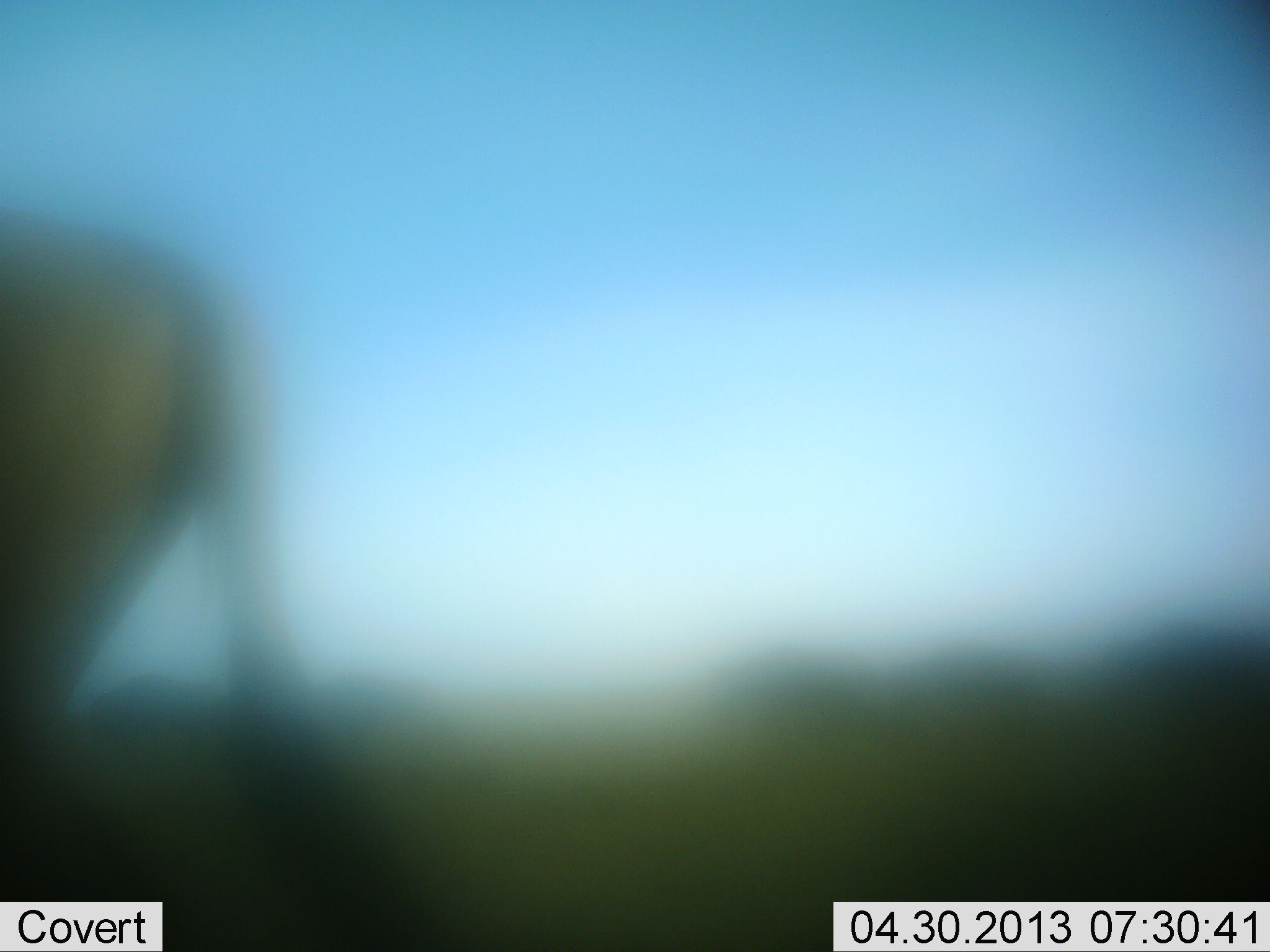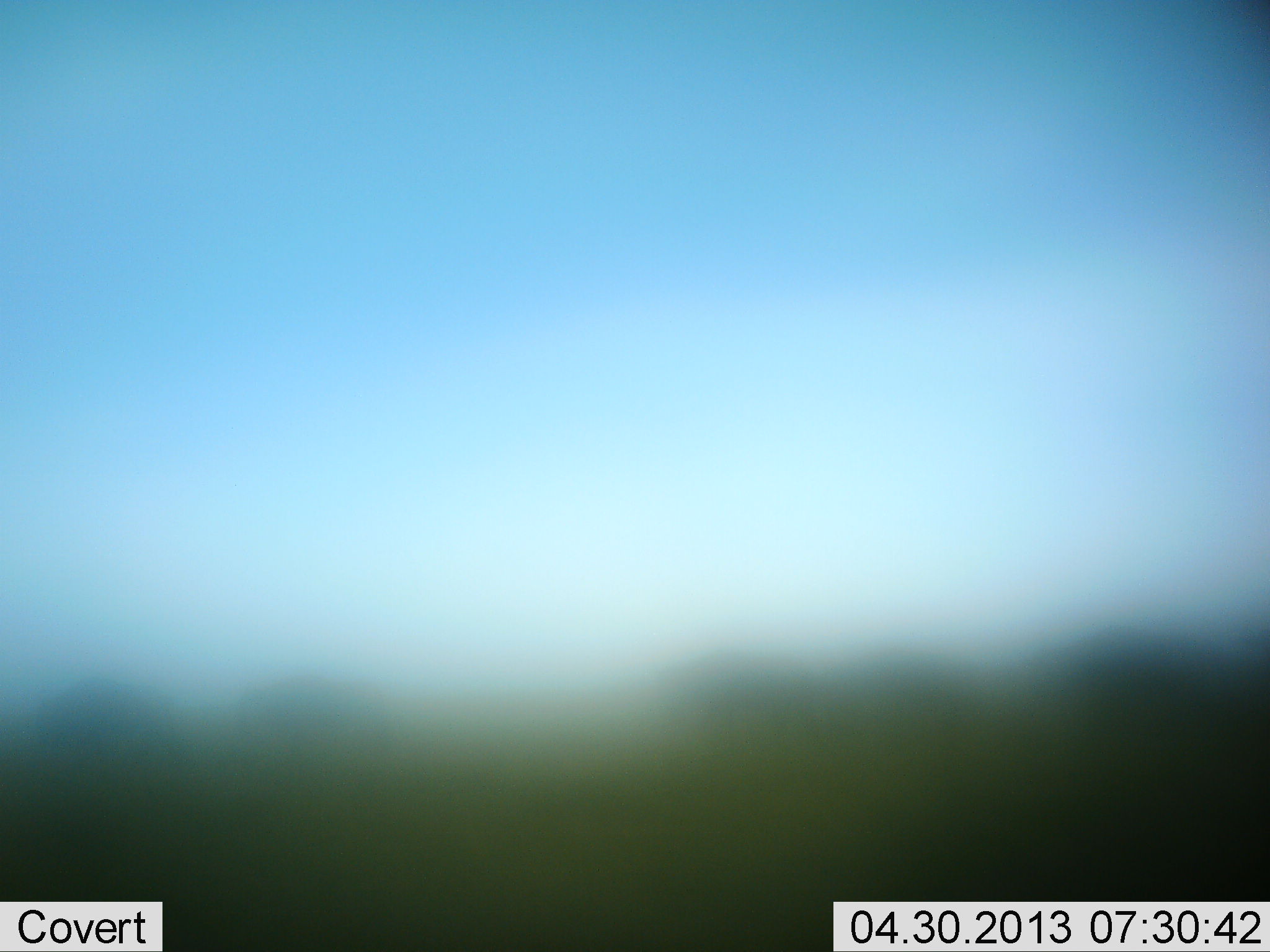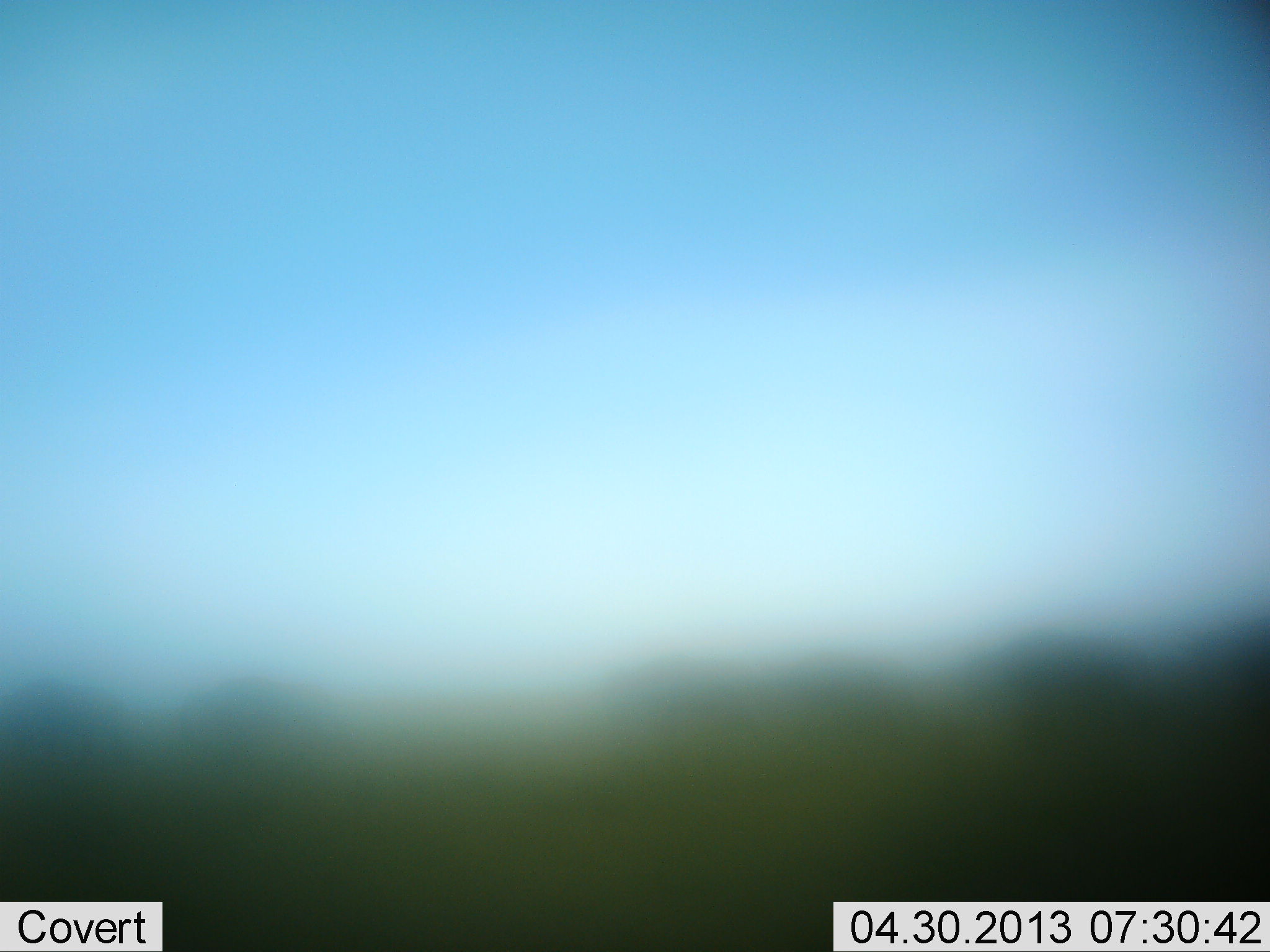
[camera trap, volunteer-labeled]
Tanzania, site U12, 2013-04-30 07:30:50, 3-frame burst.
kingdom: Animalia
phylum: Chordata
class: Mammalia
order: Artiodactyla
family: Bovidae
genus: Tragelaphus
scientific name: Tragelaphus oryx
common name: eland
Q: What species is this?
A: Eland (Tragelaphus oryx).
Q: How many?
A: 1.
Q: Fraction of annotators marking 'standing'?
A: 0%.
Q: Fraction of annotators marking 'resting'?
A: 0%.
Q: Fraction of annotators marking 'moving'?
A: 100%.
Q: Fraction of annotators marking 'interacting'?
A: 0%.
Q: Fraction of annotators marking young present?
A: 0%.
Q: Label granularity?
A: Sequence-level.